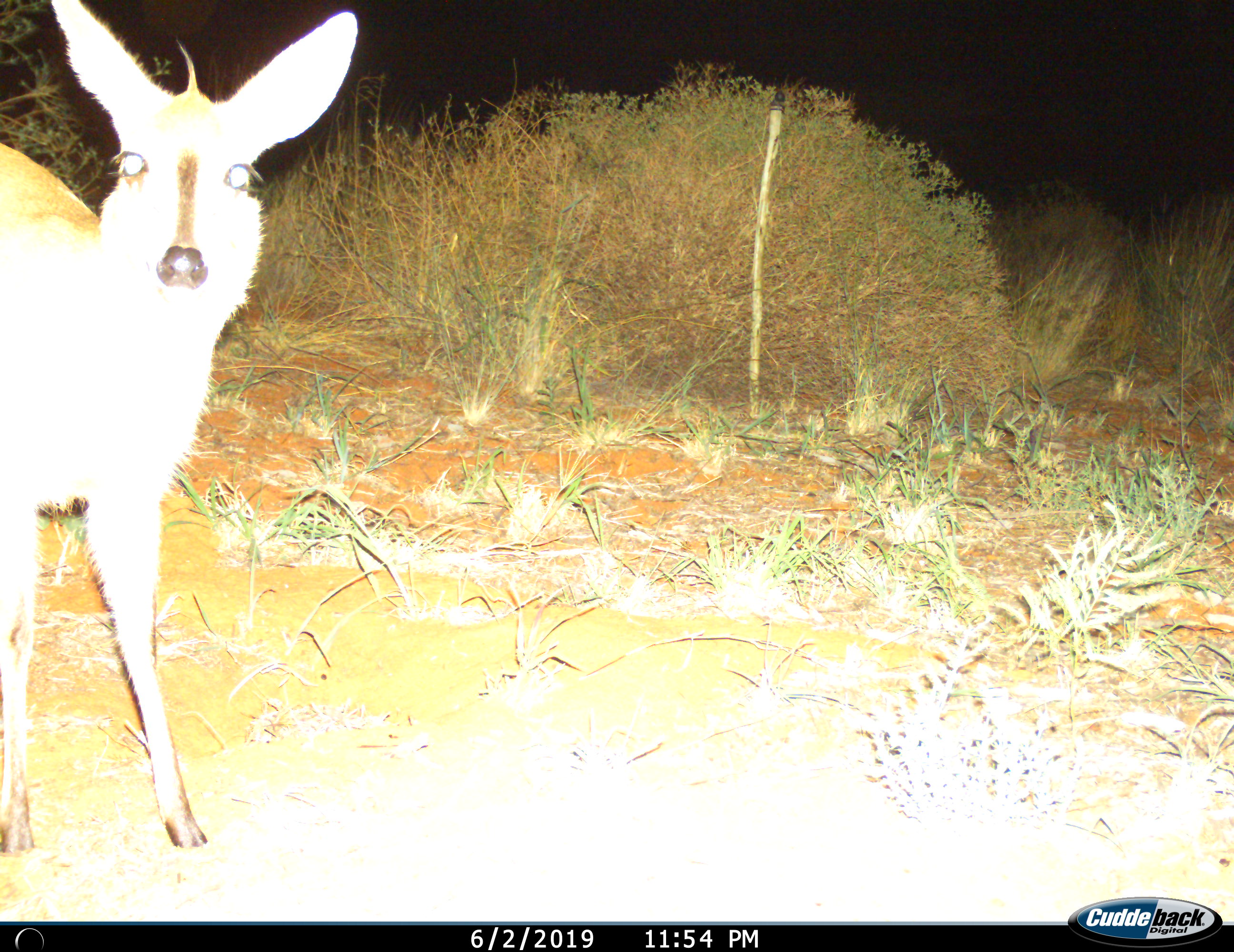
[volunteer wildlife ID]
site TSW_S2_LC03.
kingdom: Animalia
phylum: Chordata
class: Mammalia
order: Artiodactyla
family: Bovidae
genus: Sylvicapra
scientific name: Sylvicapra grimmia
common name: common duiker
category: duikercommongrey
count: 1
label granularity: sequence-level